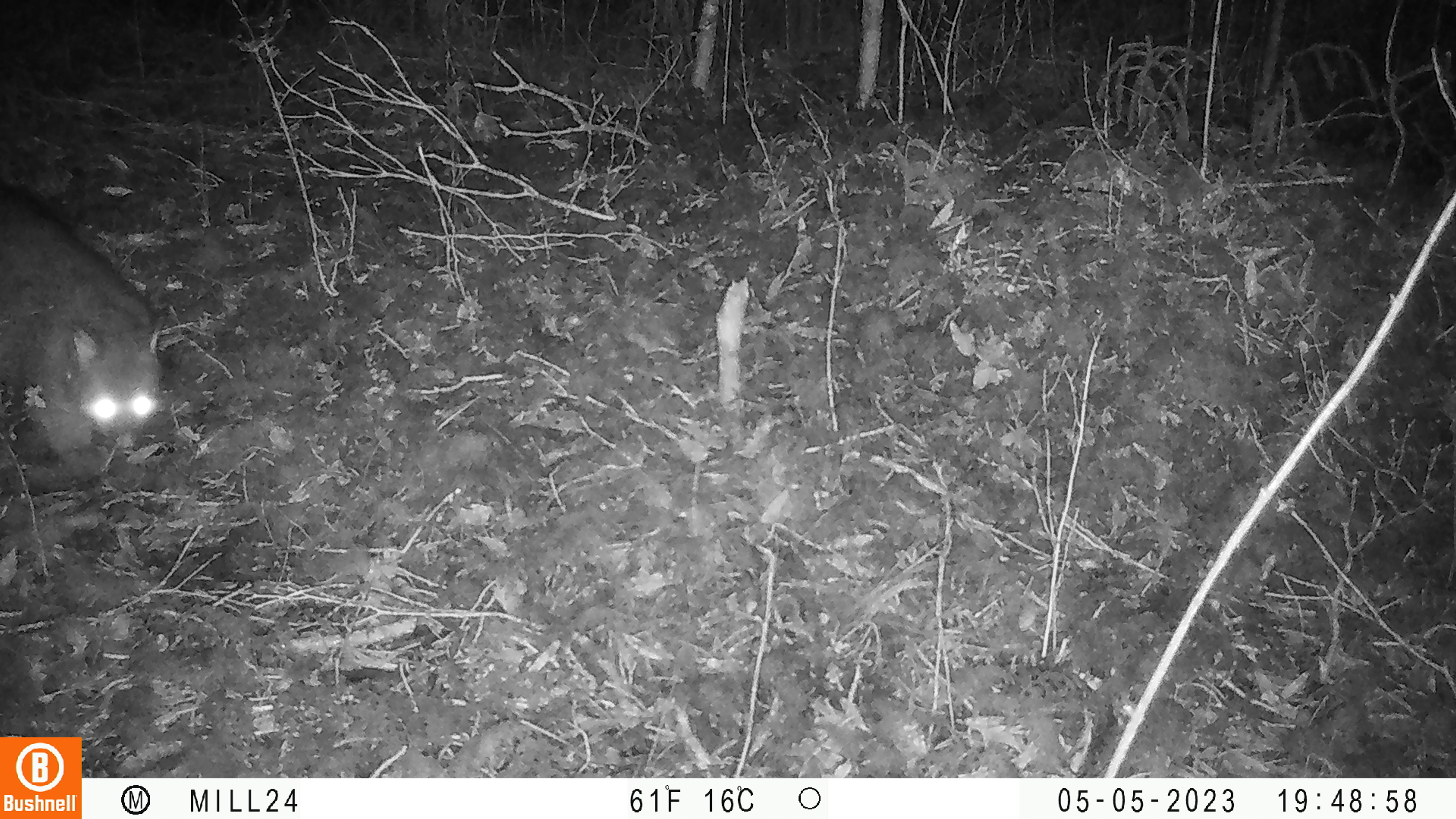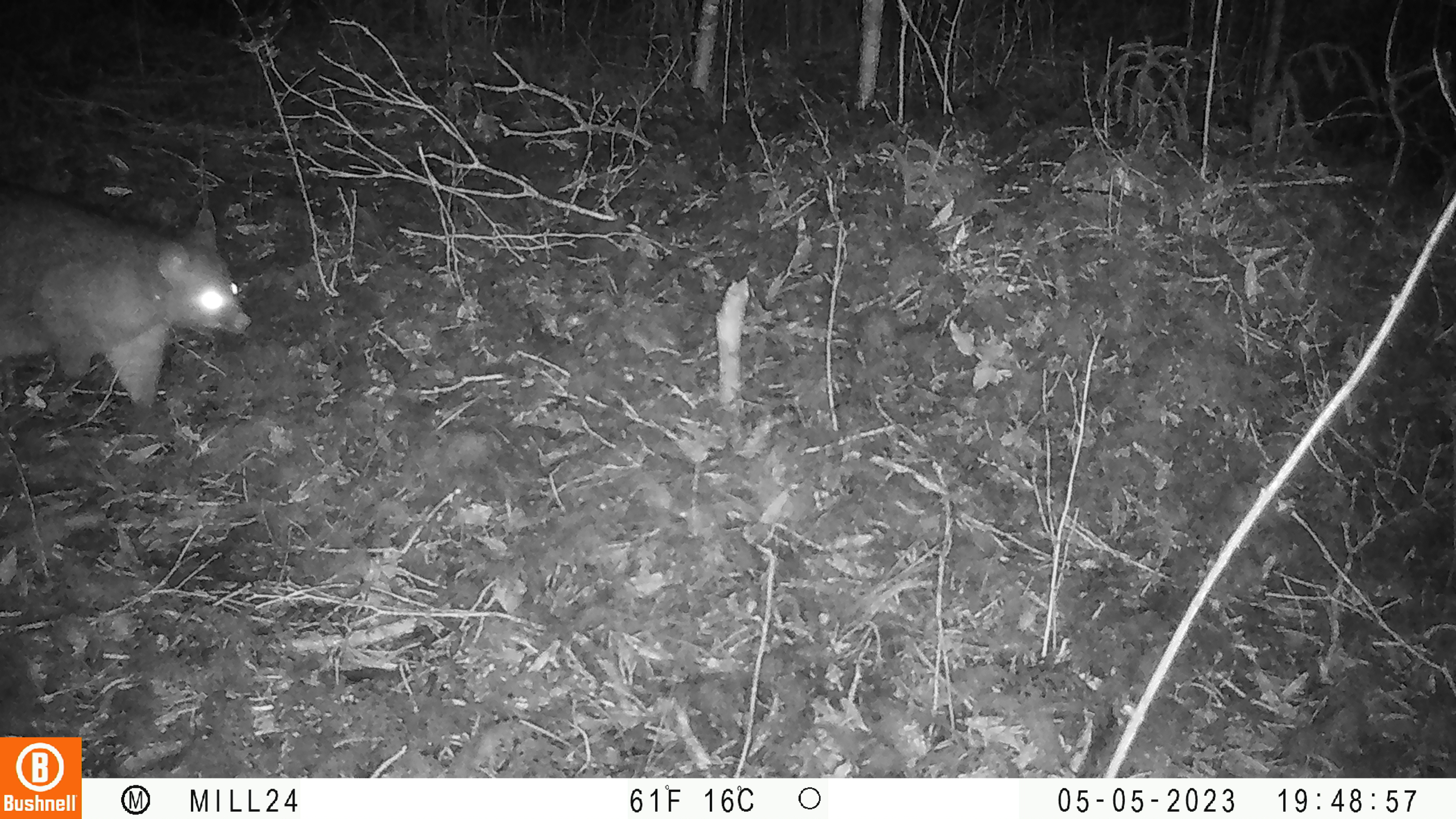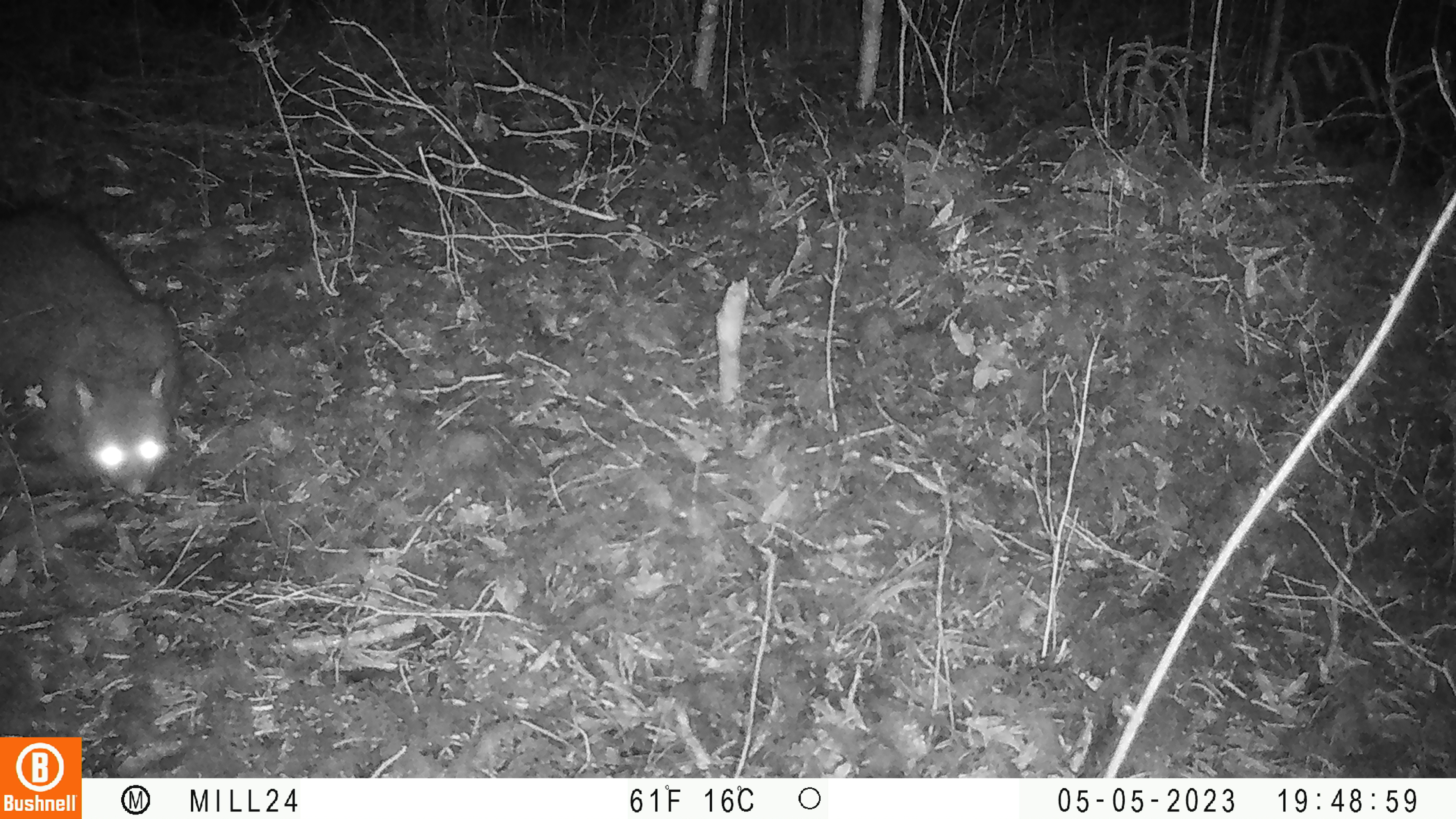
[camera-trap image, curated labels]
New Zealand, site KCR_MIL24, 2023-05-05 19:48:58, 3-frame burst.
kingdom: Animalia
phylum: Chordata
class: Mammalia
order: Diprotodontia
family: Phalangeridae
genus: Trichosurus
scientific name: Trichosurus vulpecula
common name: common brushtail possum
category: possum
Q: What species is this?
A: Possum (common brushtail possum) (Trichosurus vulpecula).